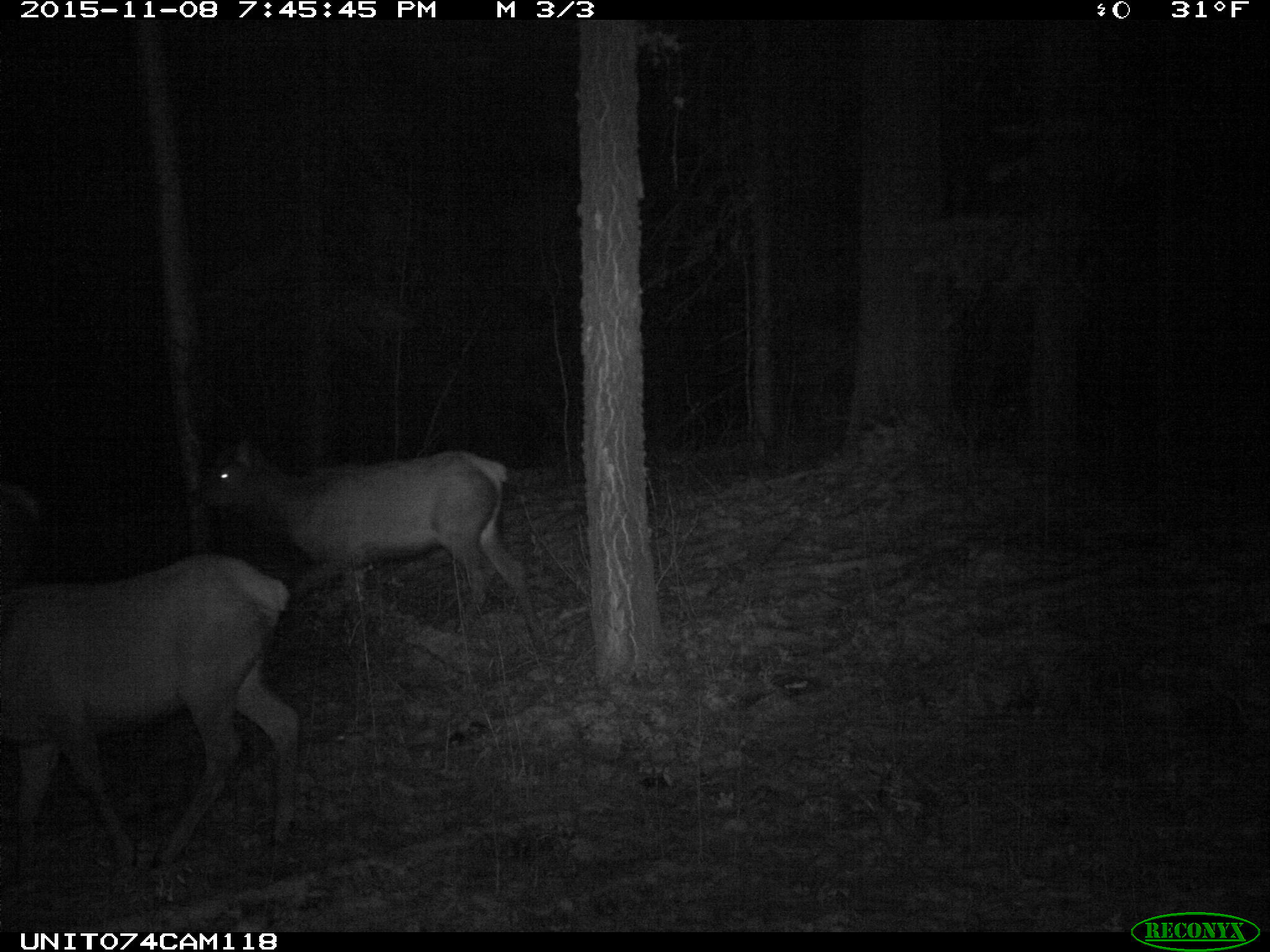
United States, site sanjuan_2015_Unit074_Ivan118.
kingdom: Animalia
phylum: Chordata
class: Mammalia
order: Artiodactyla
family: Cervidae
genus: Cervus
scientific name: Cervus elaphus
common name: red deer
Cervus elaphus (red deer).